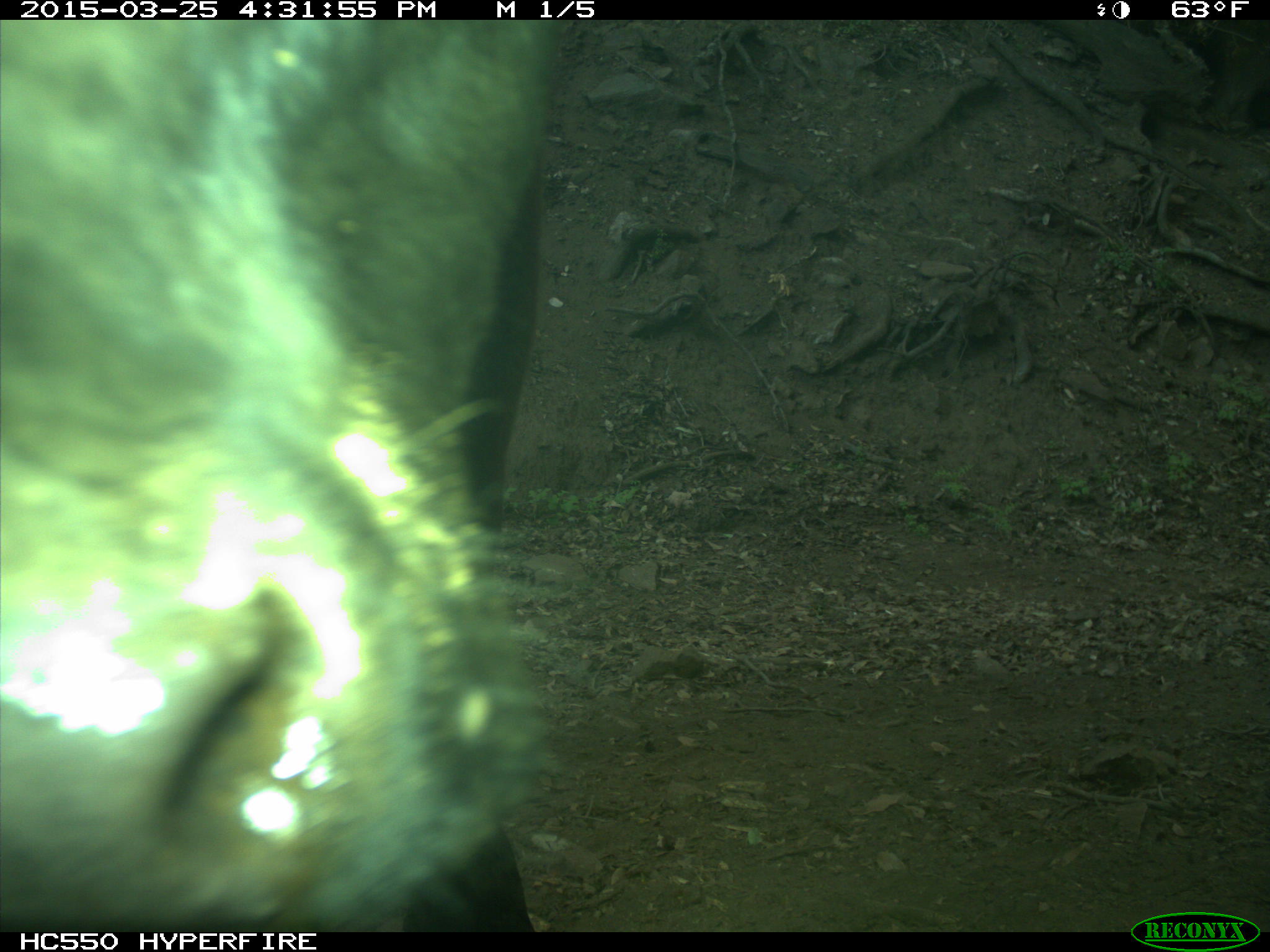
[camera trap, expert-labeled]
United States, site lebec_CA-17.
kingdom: Animalia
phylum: Chordata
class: Mammalia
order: Artiodactyla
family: Bovidae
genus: Bos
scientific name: Bos taurus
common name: domestic cow